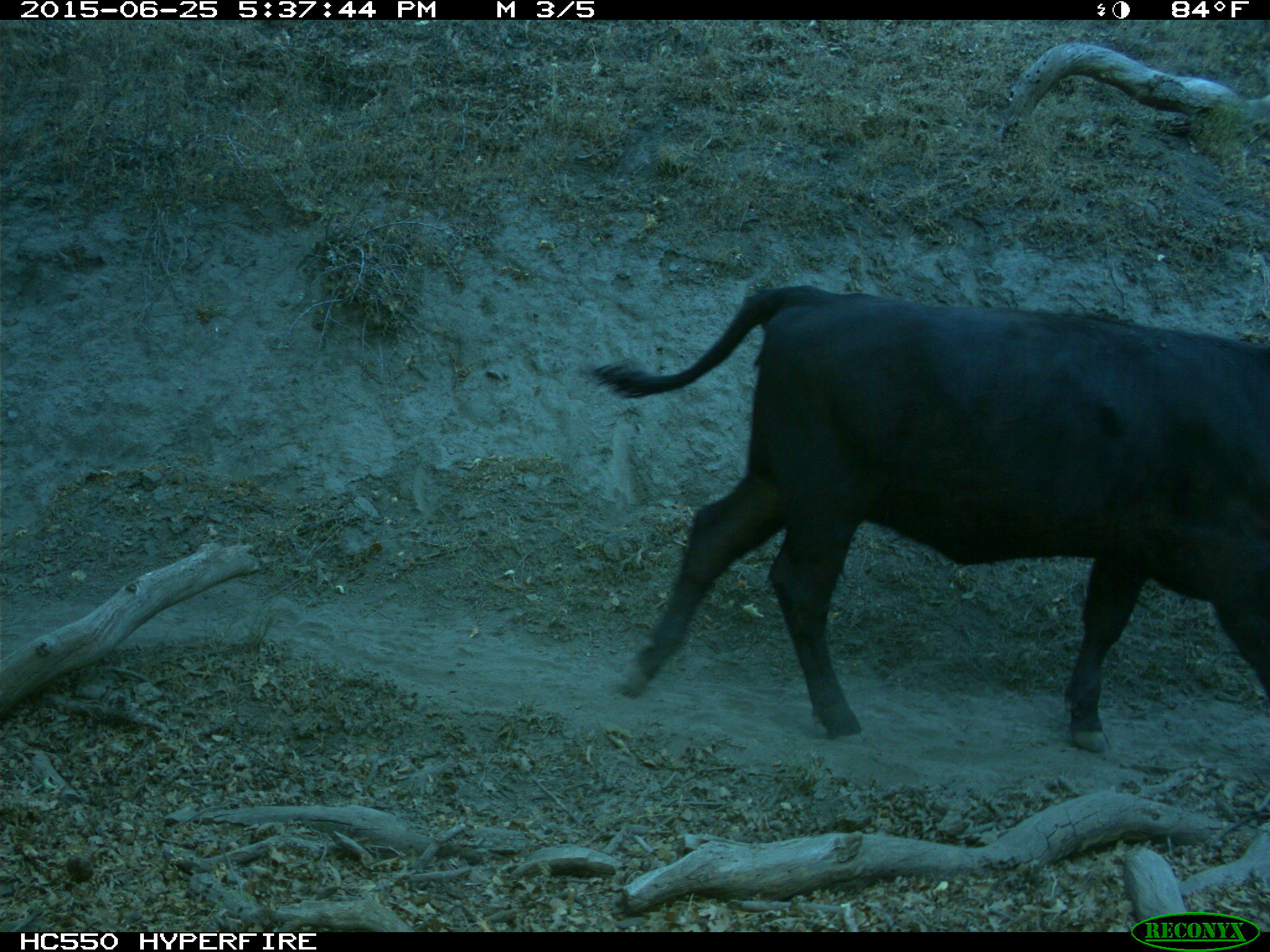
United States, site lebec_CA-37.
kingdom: Animalia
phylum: Chordata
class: Mammalia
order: Artiodactyla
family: Bovidae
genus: Bos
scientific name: Bos taurus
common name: domestic cow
Bos taurus (domestic cow).